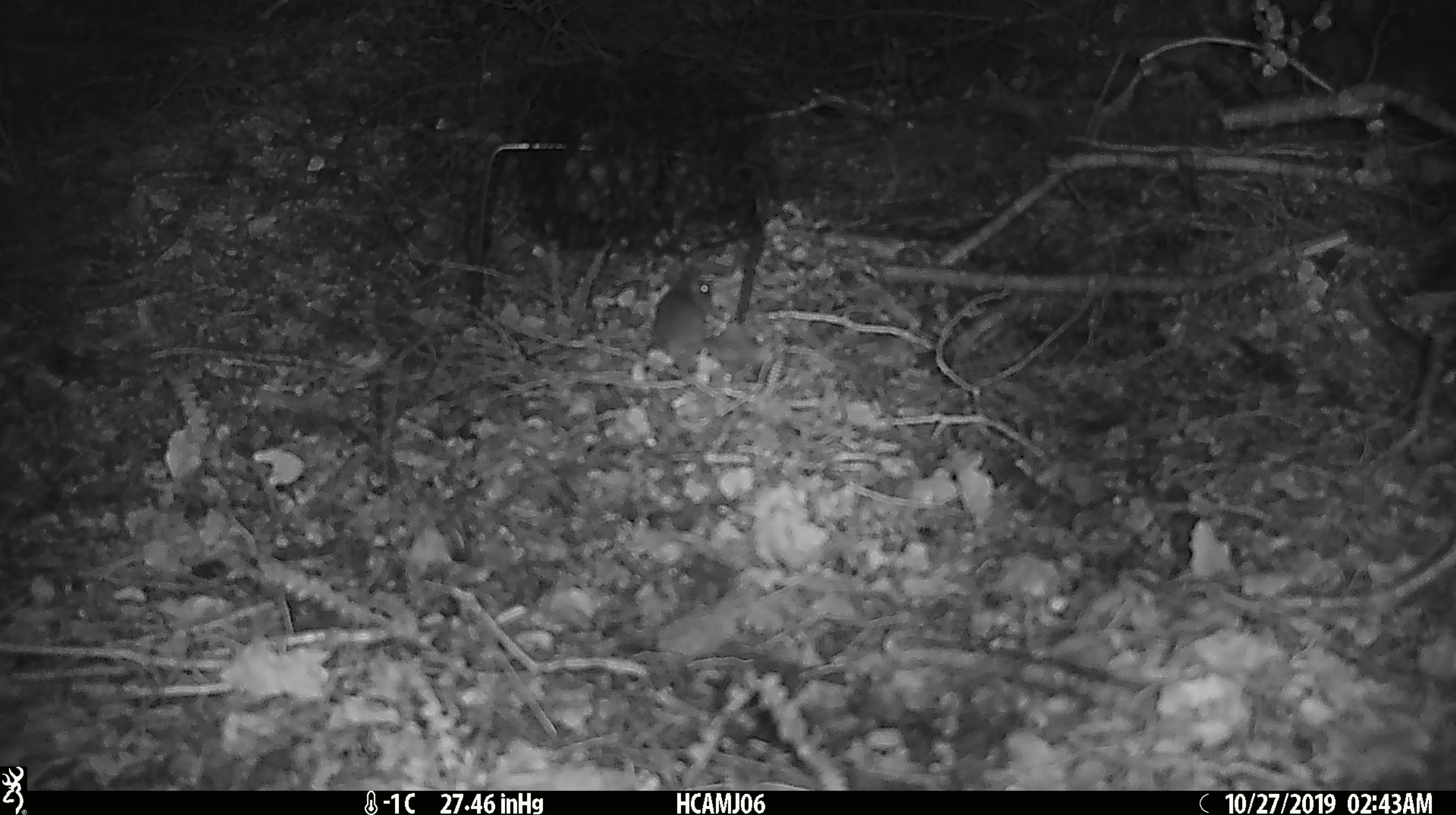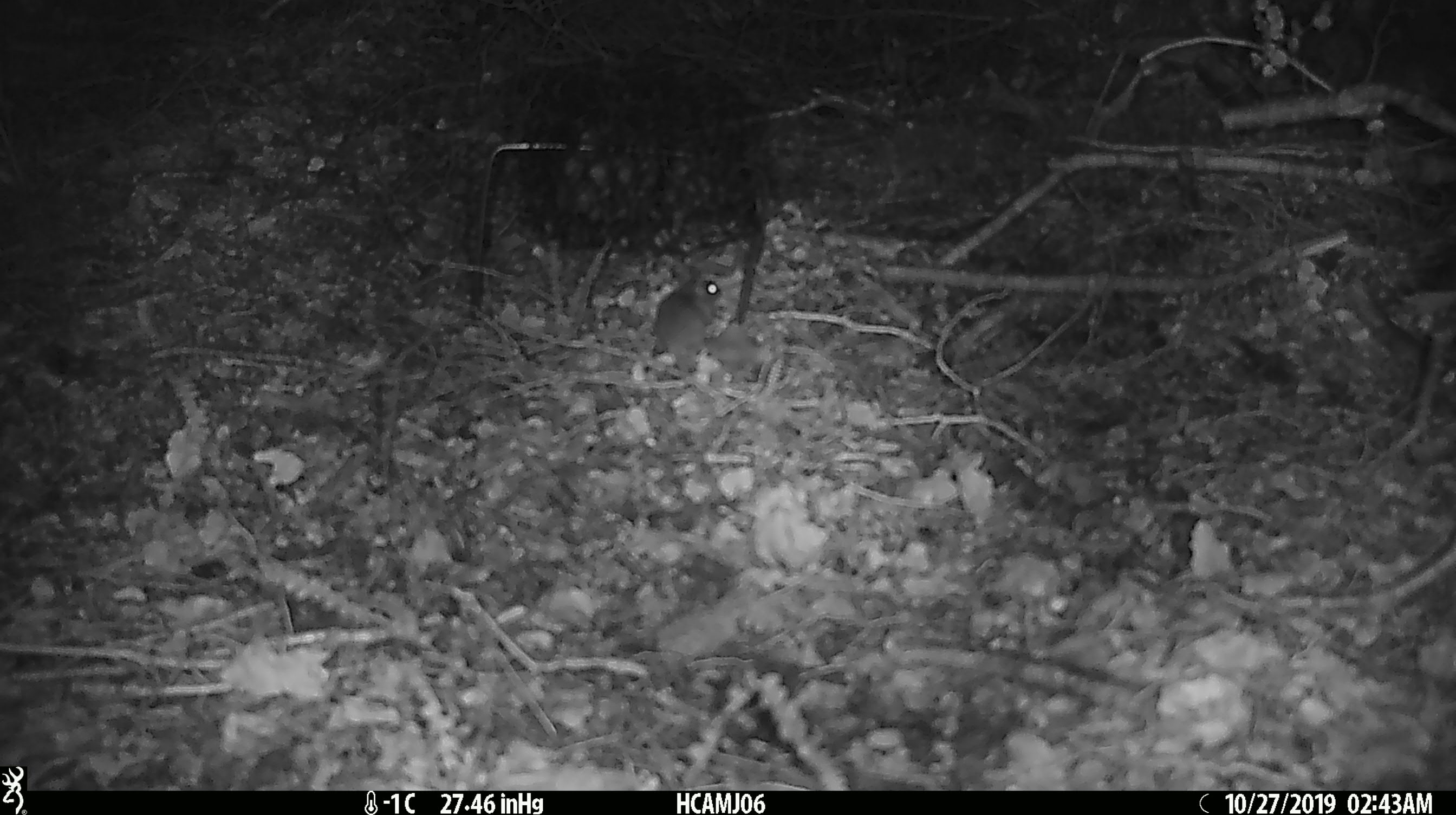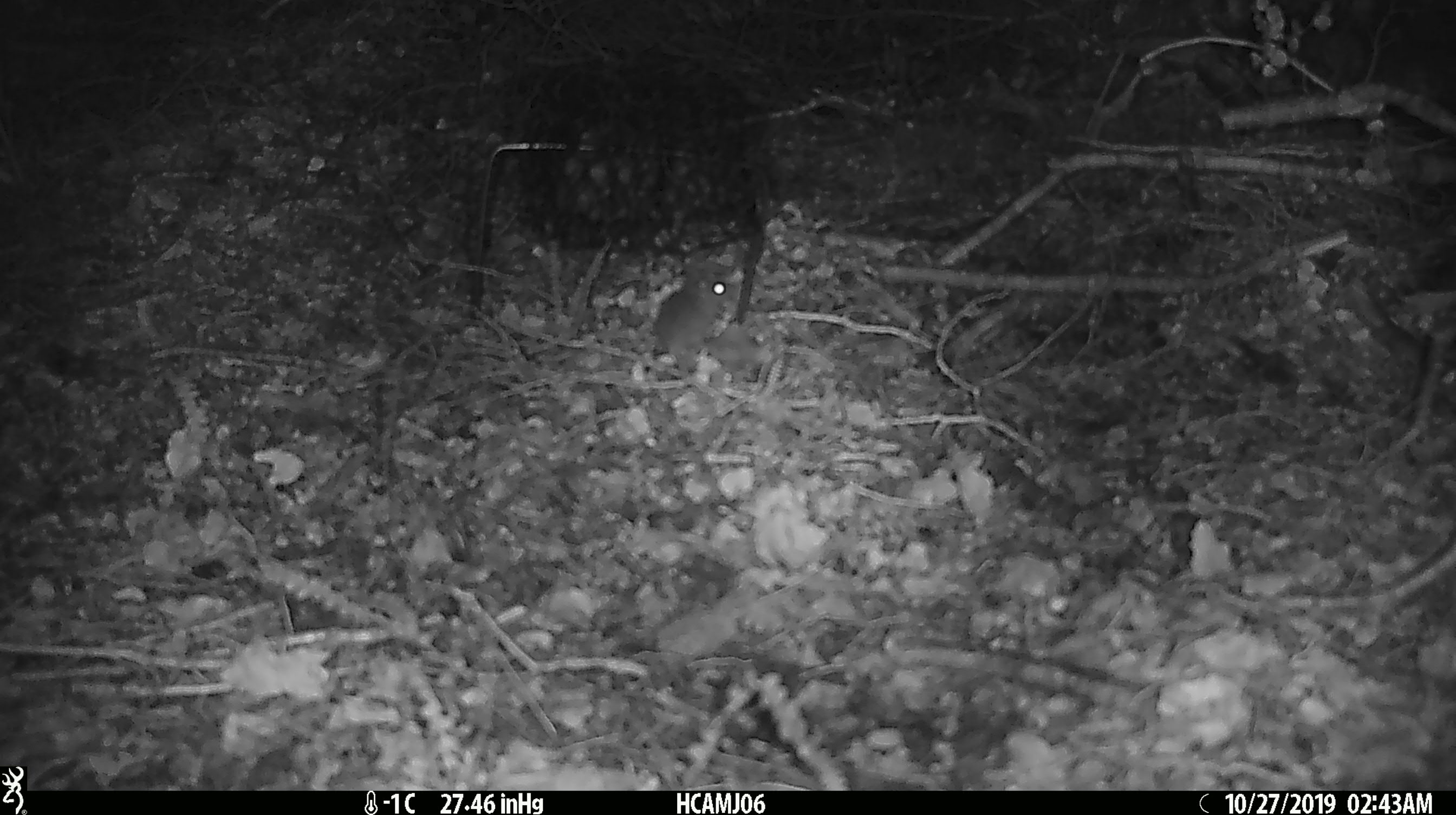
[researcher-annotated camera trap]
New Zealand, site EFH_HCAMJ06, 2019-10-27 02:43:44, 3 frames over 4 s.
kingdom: Animalia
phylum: Chordata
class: Mammalia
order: Rodentia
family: Muridae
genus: Mus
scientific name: Mus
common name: mouse